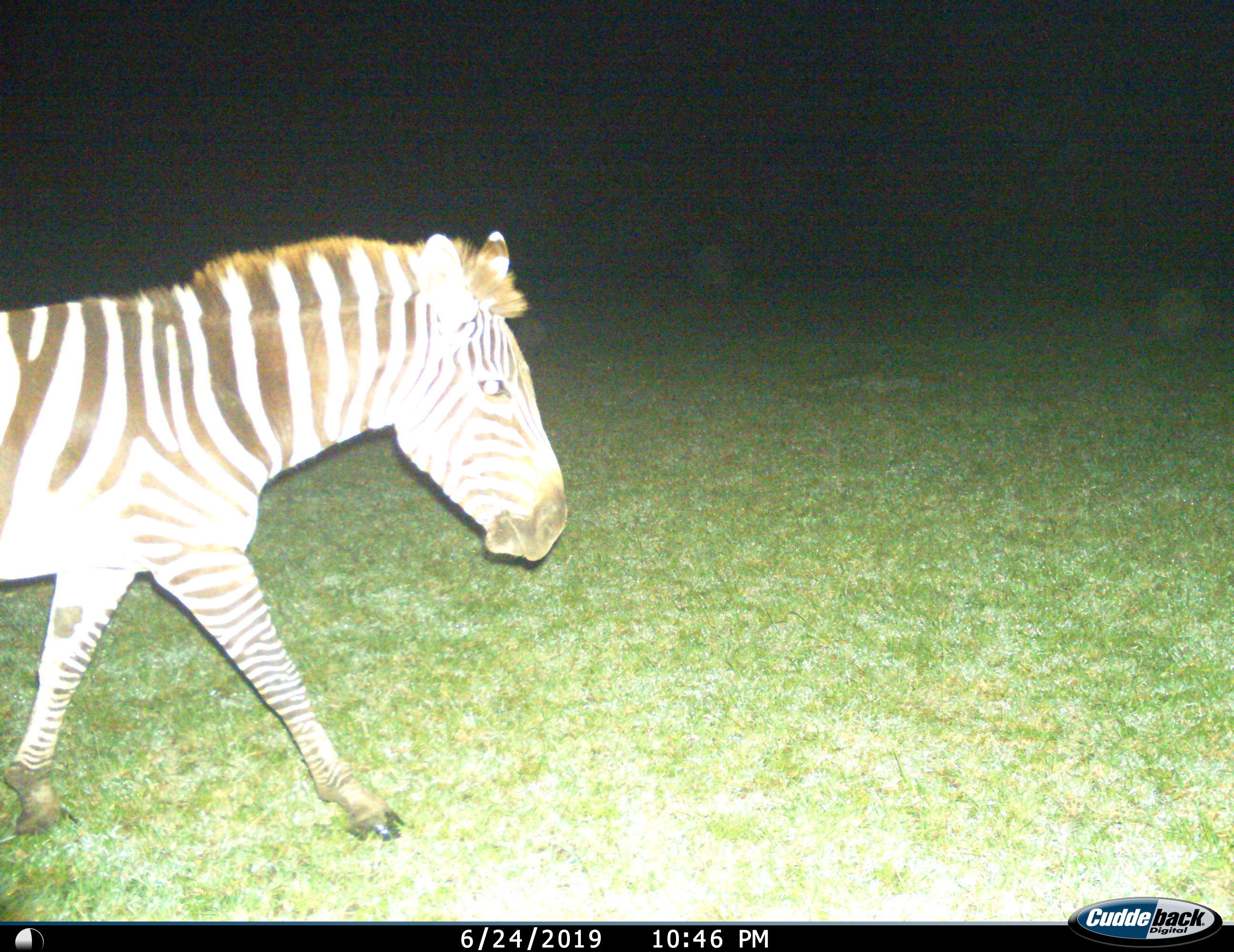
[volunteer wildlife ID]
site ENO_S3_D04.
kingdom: Animalia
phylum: Chordata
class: Mammalia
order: Perissodactyla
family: Equidae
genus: Equus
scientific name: Equus quagga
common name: plains zebra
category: zebraplains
Zebraplains (plains zebra) (Equus quagga), count 1. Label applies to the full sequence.